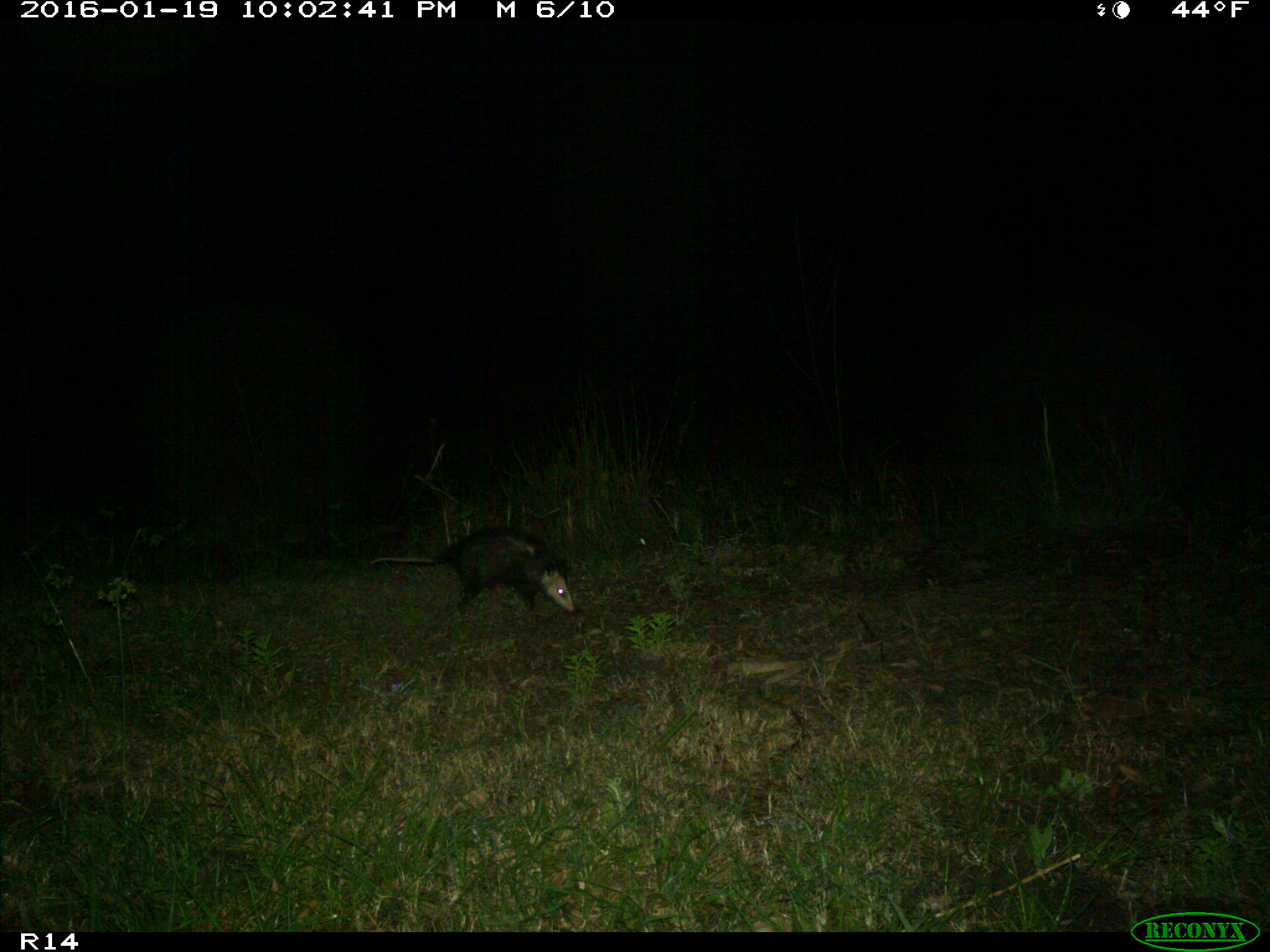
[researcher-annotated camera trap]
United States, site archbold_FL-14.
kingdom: Animalia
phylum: Chordata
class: Mammalia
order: Didelphimorphia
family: Didelphidae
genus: Didelphis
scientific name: Didelphis virginiana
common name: virginia opossum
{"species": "Didelphis virginiana (virginia opossum)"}